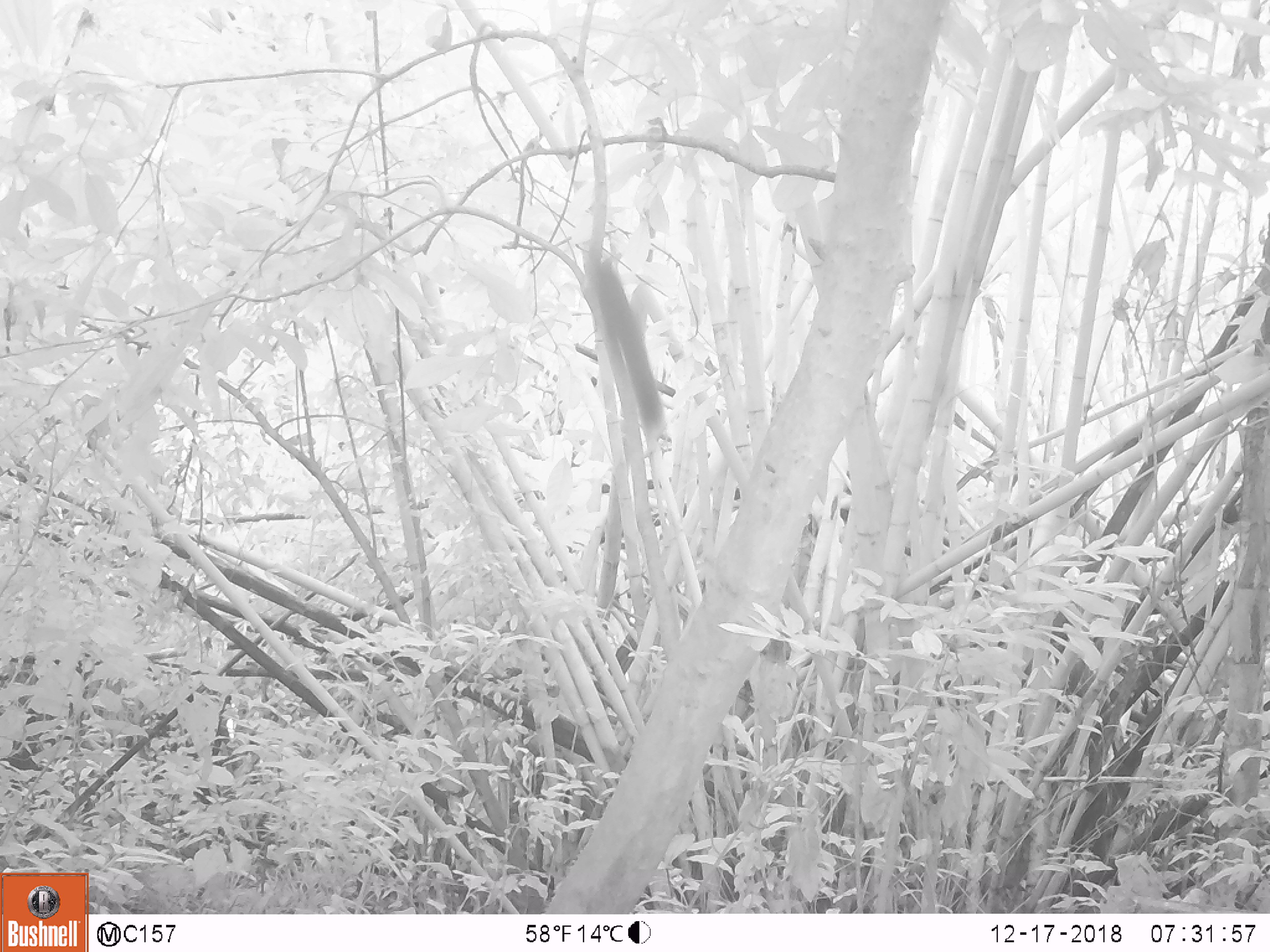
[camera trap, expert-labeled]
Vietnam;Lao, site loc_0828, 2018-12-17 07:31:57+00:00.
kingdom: Animalia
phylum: Chordata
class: Mammalia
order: Rodentia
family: Sciuridae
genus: Sciurus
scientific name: Sciurus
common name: squirrel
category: unidentified squirrel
Unidentified squirrel (squirrel) (Sciurus). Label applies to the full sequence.